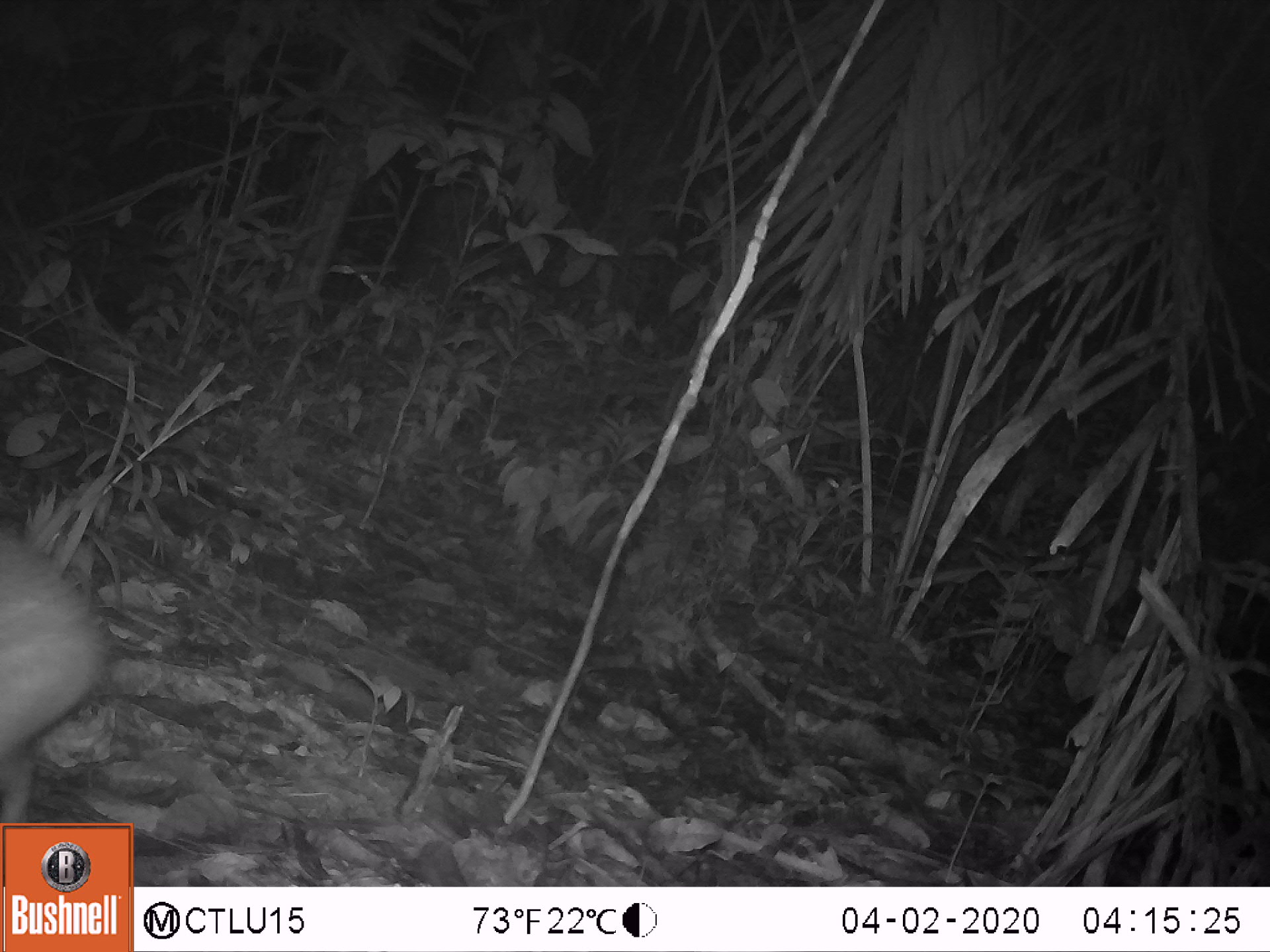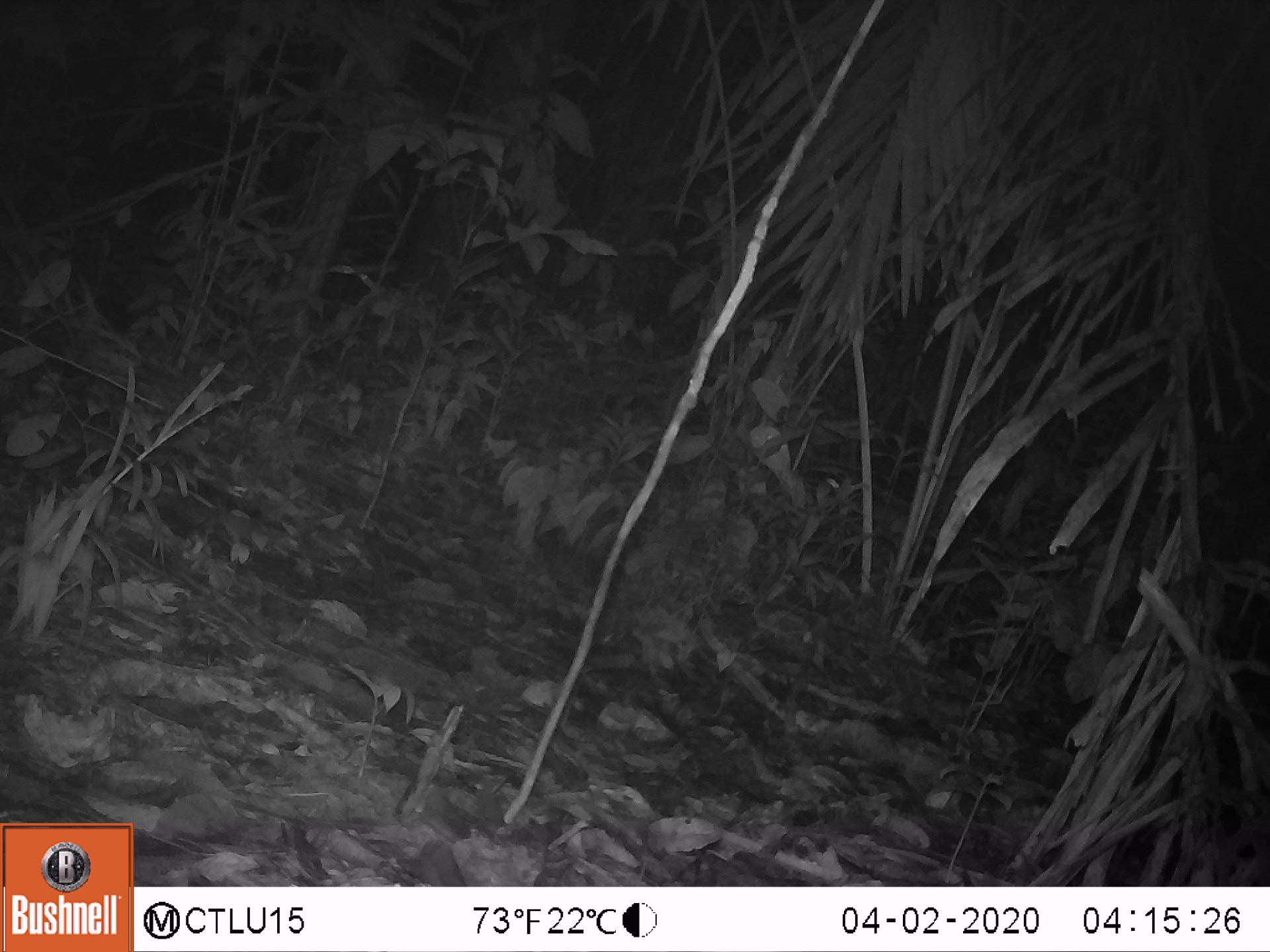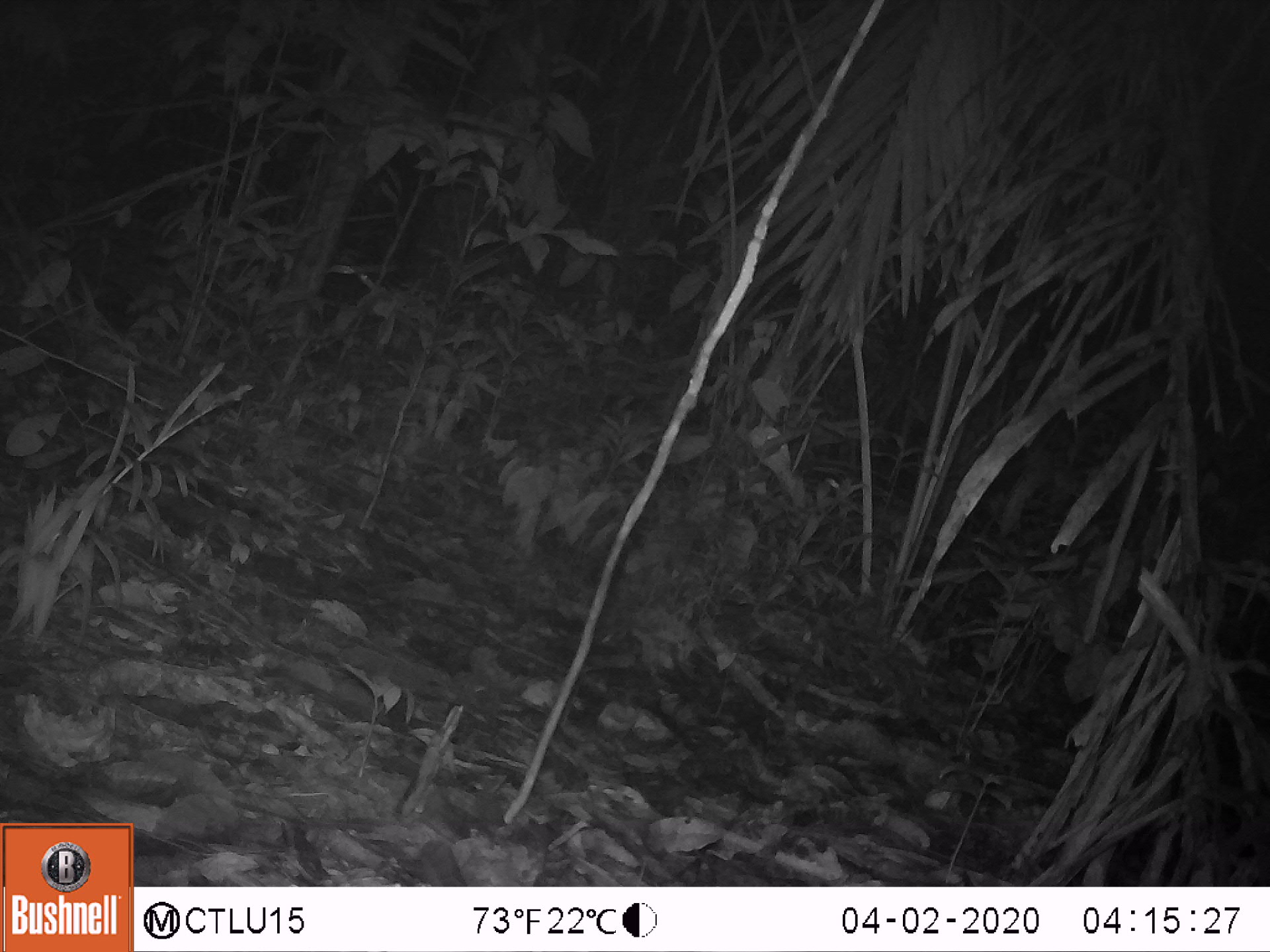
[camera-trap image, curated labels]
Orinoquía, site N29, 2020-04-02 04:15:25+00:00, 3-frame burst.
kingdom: Animalia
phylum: Chordata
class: Mammalia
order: Rodentia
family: Cuniculidae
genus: Cuniculus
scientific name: Cuniculus paca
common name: spotted paca